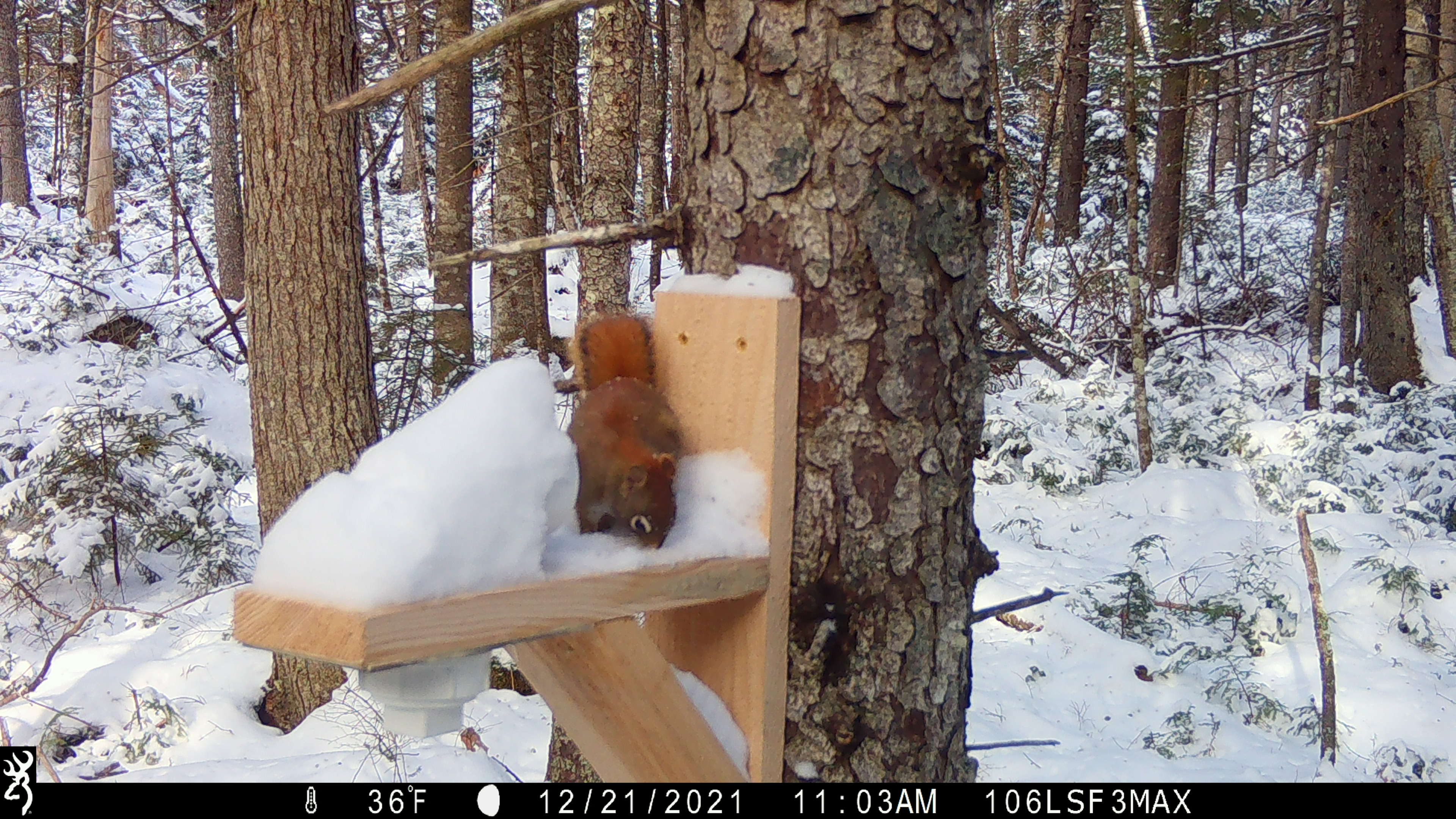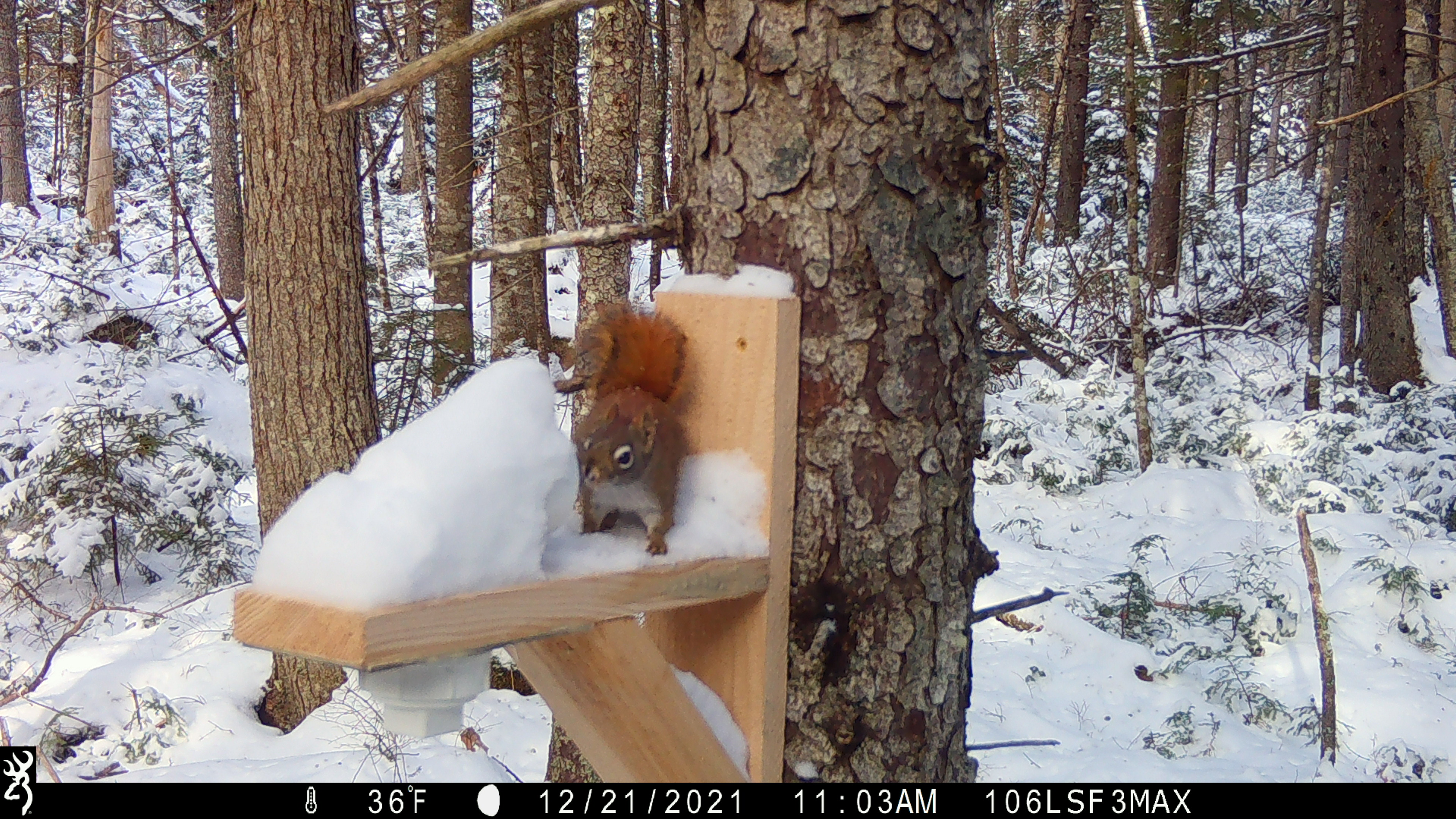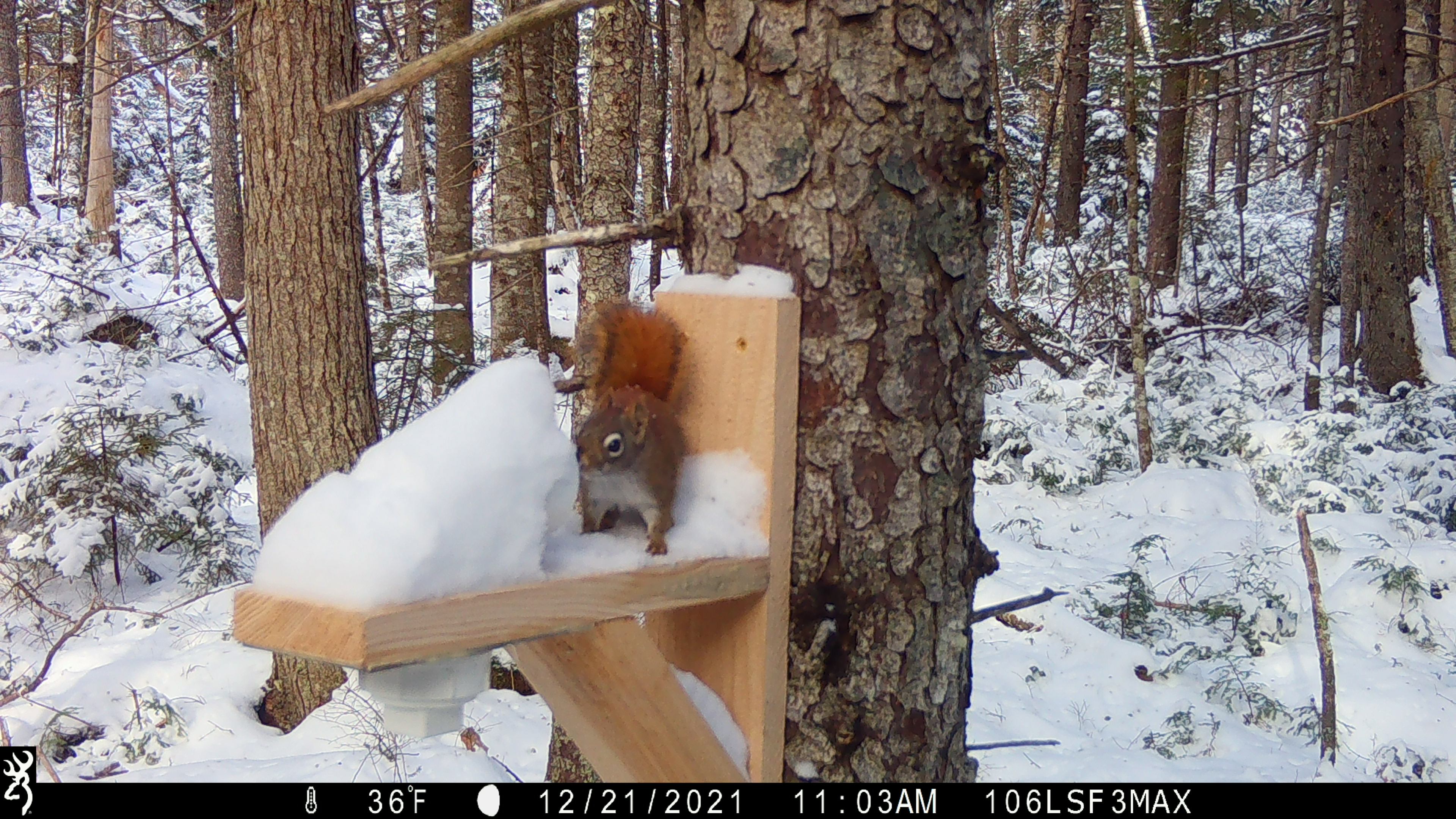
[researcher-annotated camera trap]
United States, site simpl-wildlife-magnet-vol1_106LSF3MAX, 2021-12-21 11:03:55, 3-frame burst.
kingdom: Animalia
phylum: Chordata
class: Mammalia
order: Rodentia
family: Sciuridae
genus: Tamiasciurus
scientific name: Tamiasciurus hudsonicus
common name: red squirrel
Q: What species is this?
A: Red squirrel (Tamiasciurus hudsonicus).